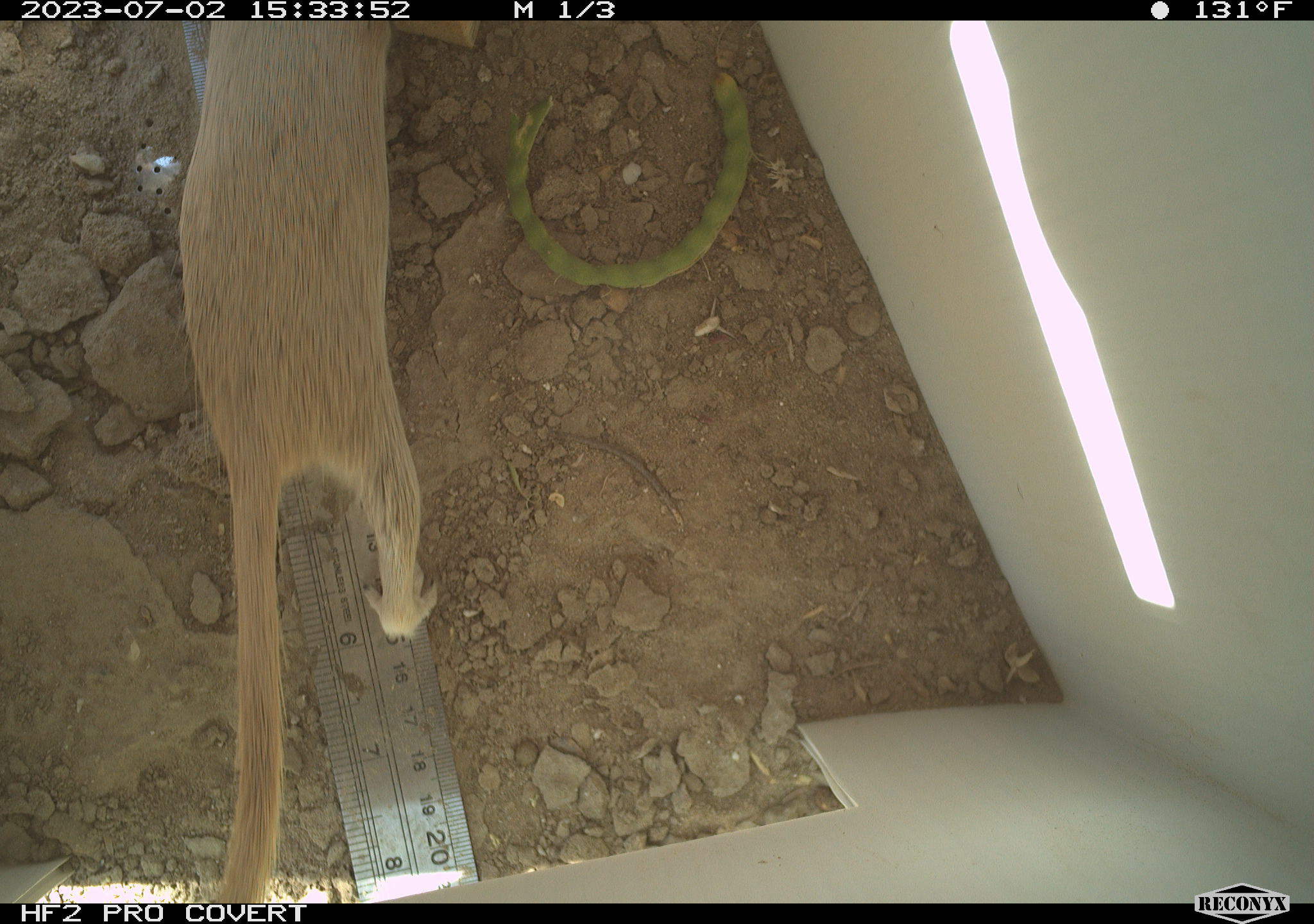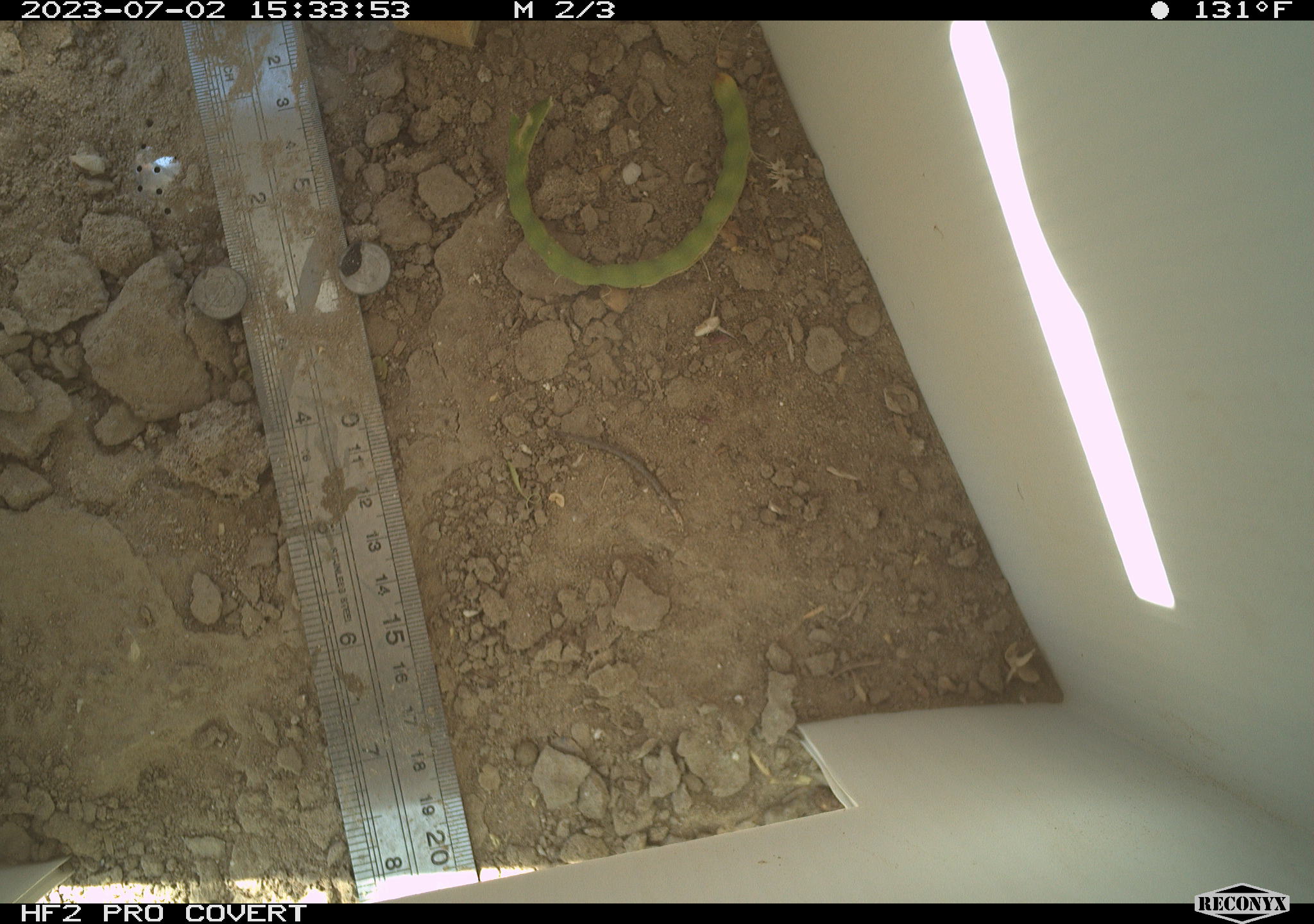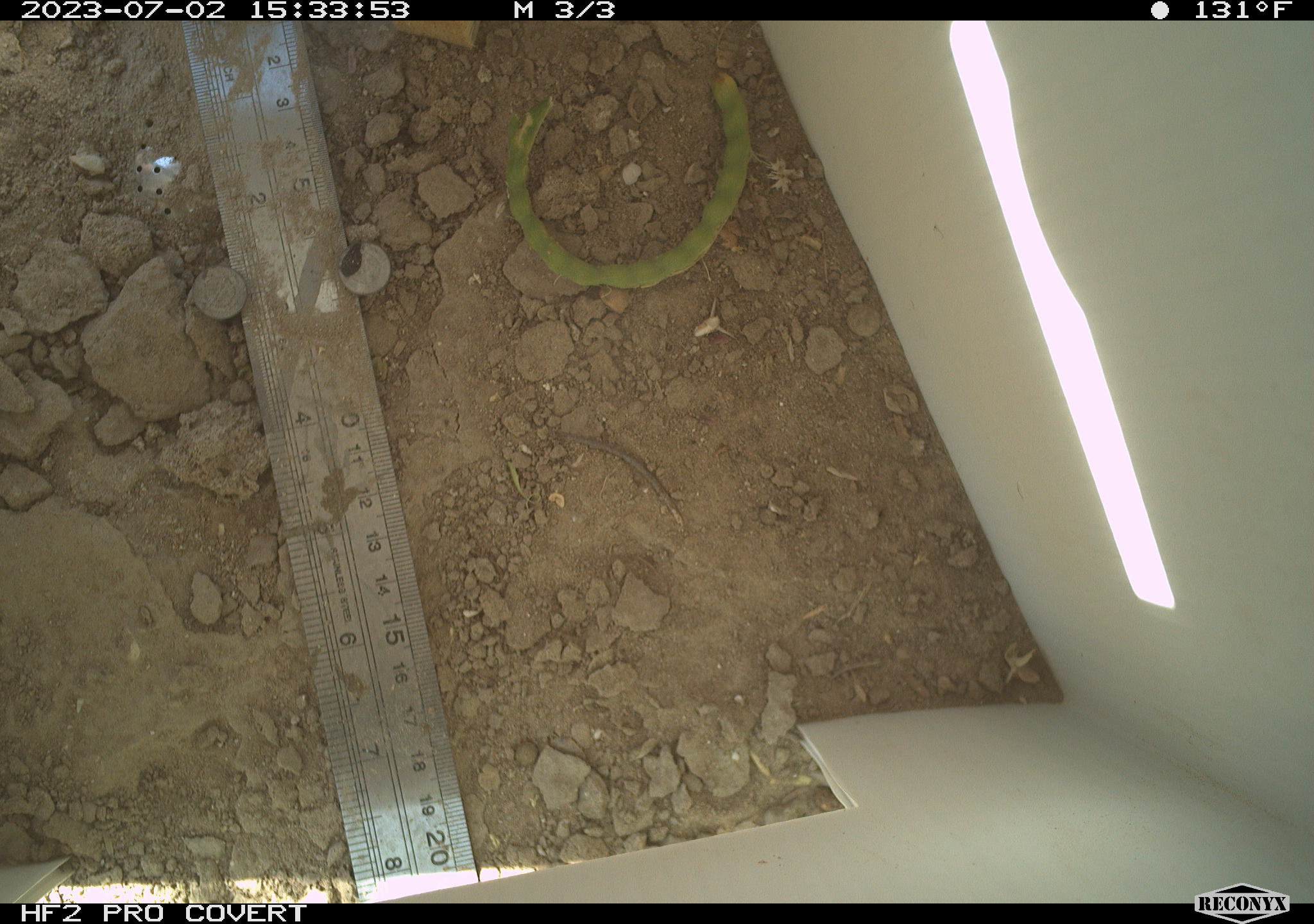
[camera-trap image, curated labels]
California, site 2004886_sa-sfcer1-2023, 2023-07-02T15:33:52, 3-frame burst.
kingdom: Animalia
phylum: Chordata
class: Mammalia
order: Rodentia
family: Sciuridae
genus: Xerospermophilus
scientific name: Xerospermophilus tereticaudus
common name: round-tailed ground squirrel